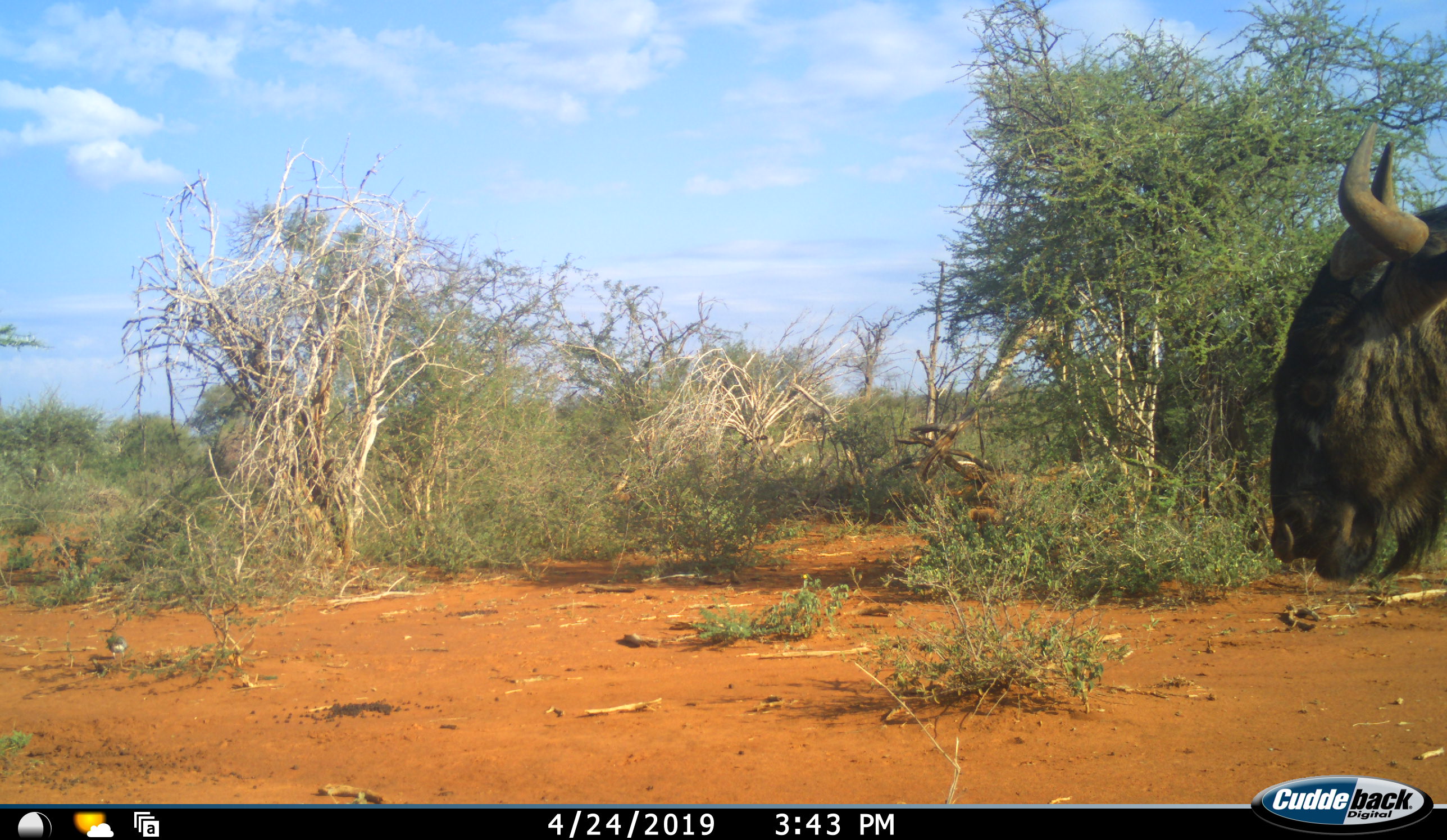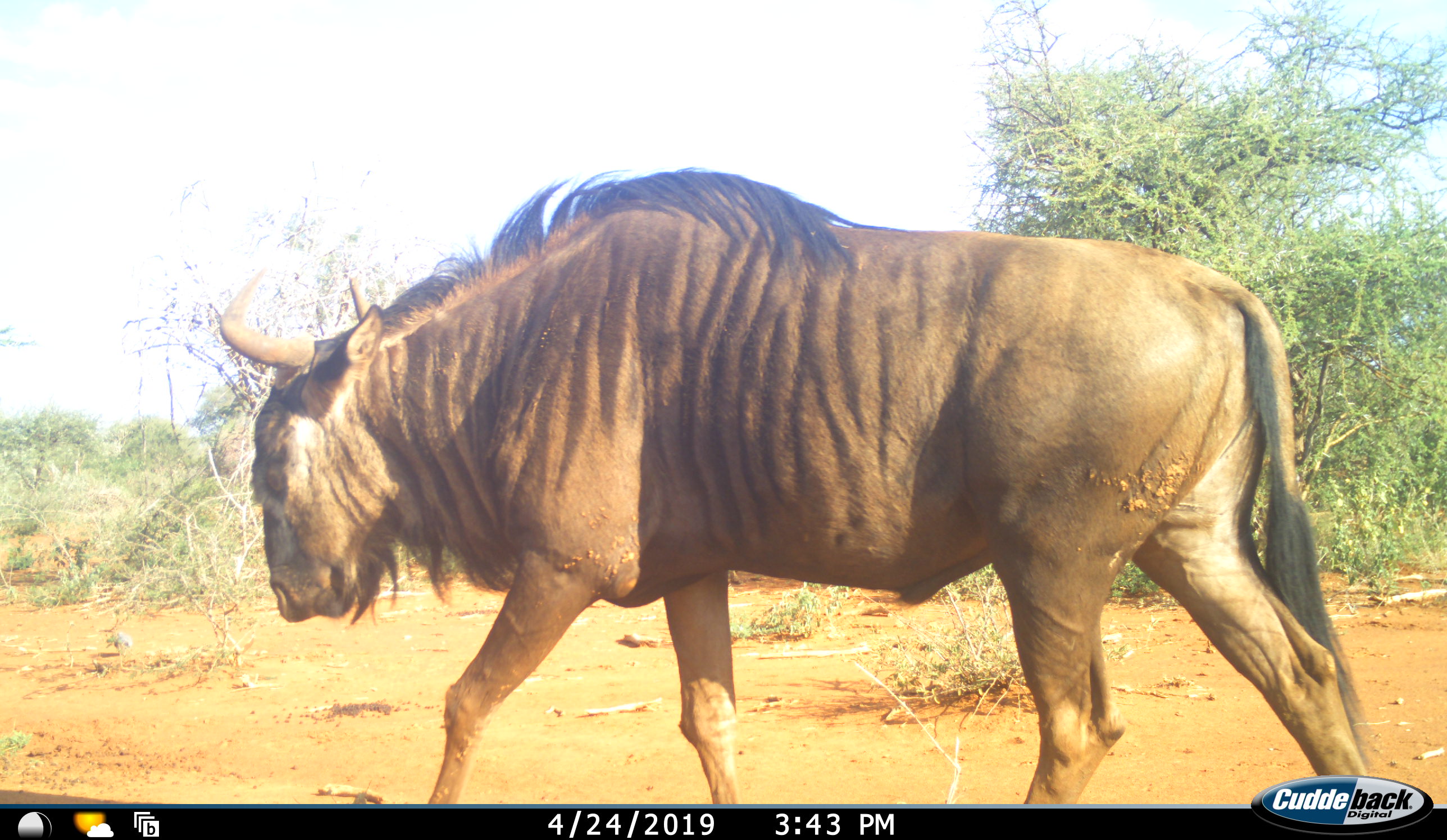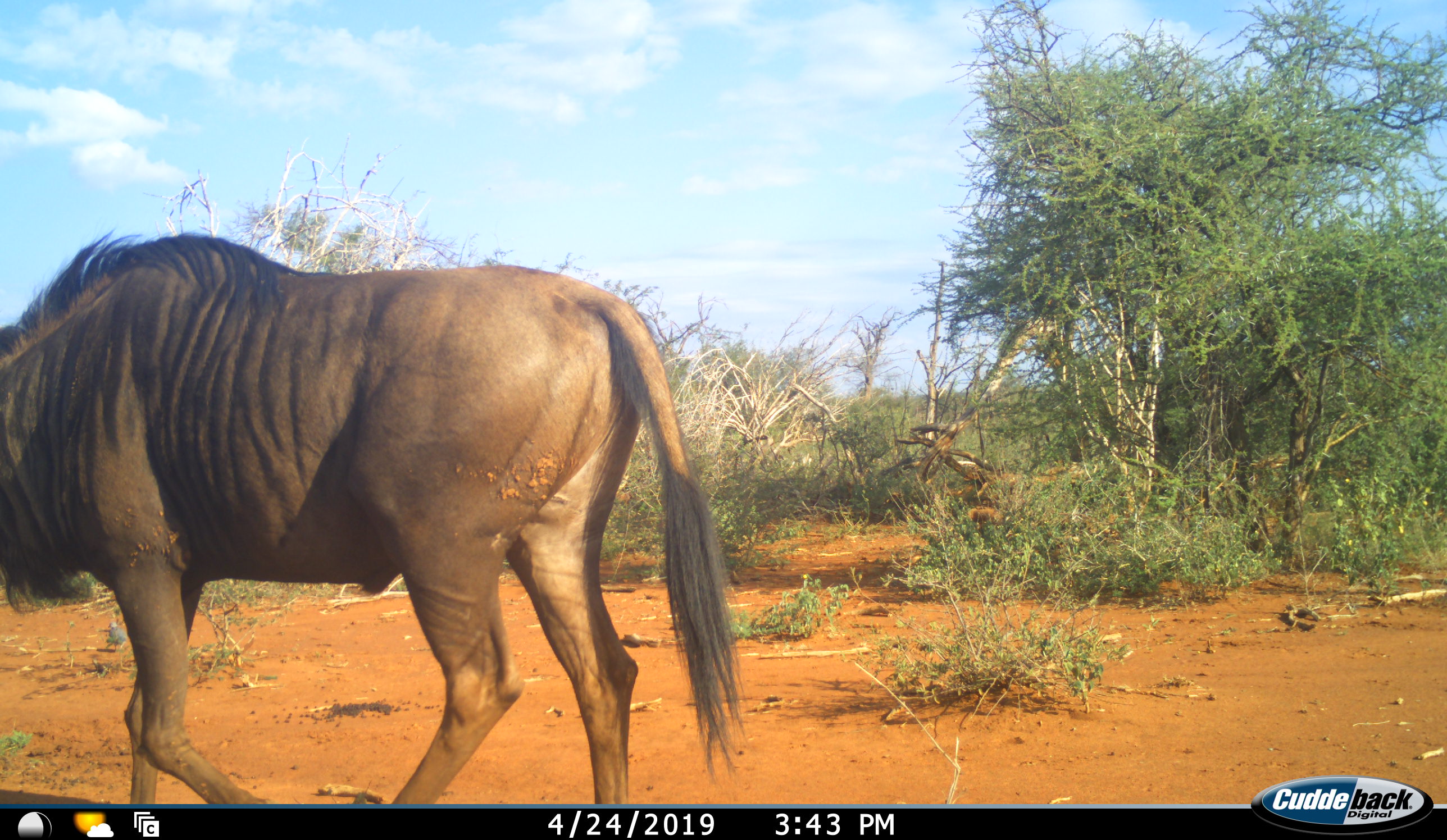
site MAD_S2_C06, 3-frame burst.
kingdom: Animalia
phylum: Chordata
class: Mammalia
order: Artiodactyla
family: Bovidae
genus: Connochaetes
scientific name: Connochaetes taurinus taurinus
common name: blue wildebeest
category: wildebeestblue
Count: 1.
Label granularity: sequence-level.